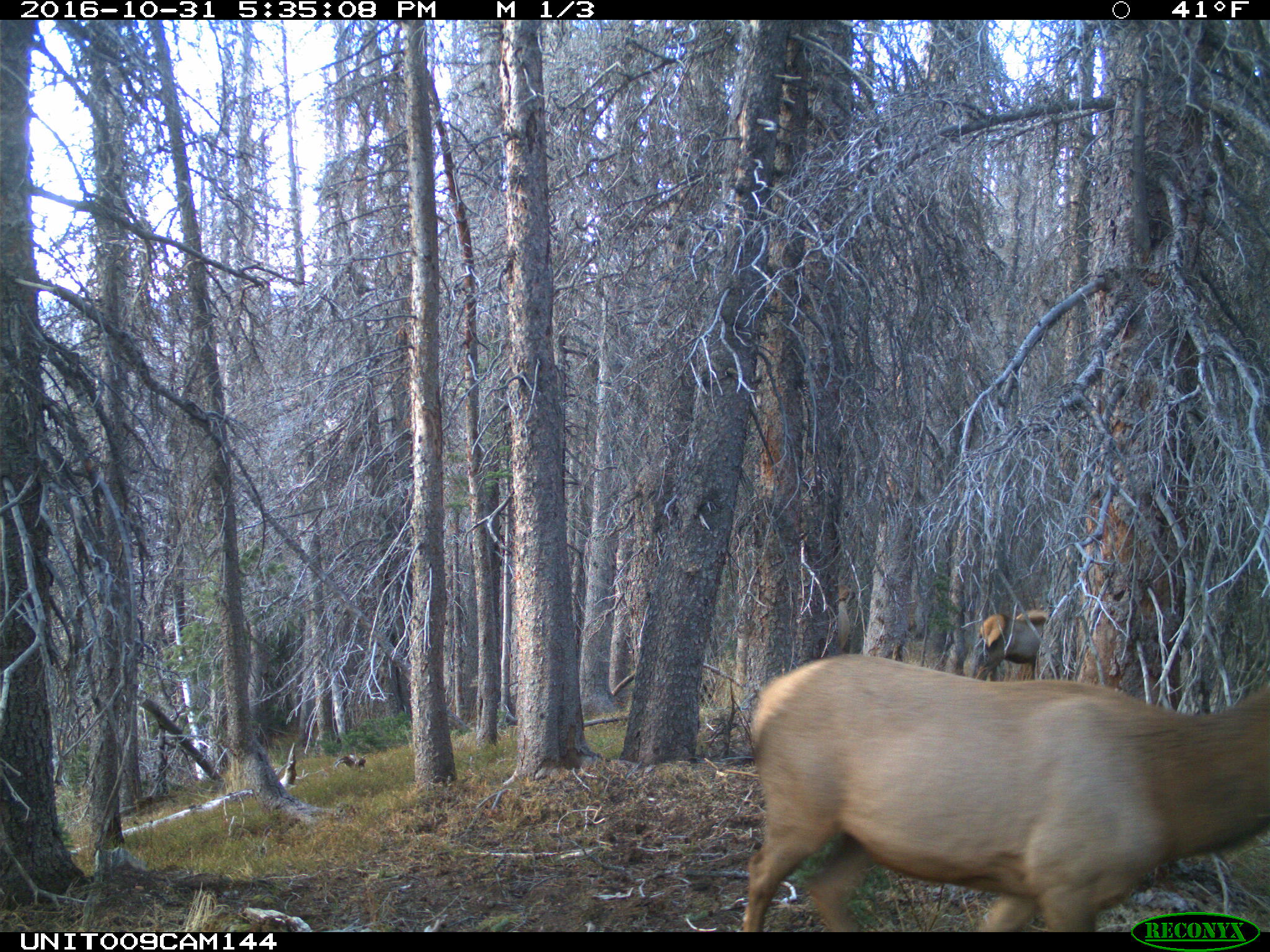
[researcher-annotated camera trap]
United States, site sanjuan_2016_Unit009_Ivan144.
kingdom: Animalia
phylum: Chordata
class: Mammalia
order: Artiodactyla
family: Cervidae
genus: Cervus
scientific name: Cervus elaphus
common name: red deer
Cervus elaphus (red deer).